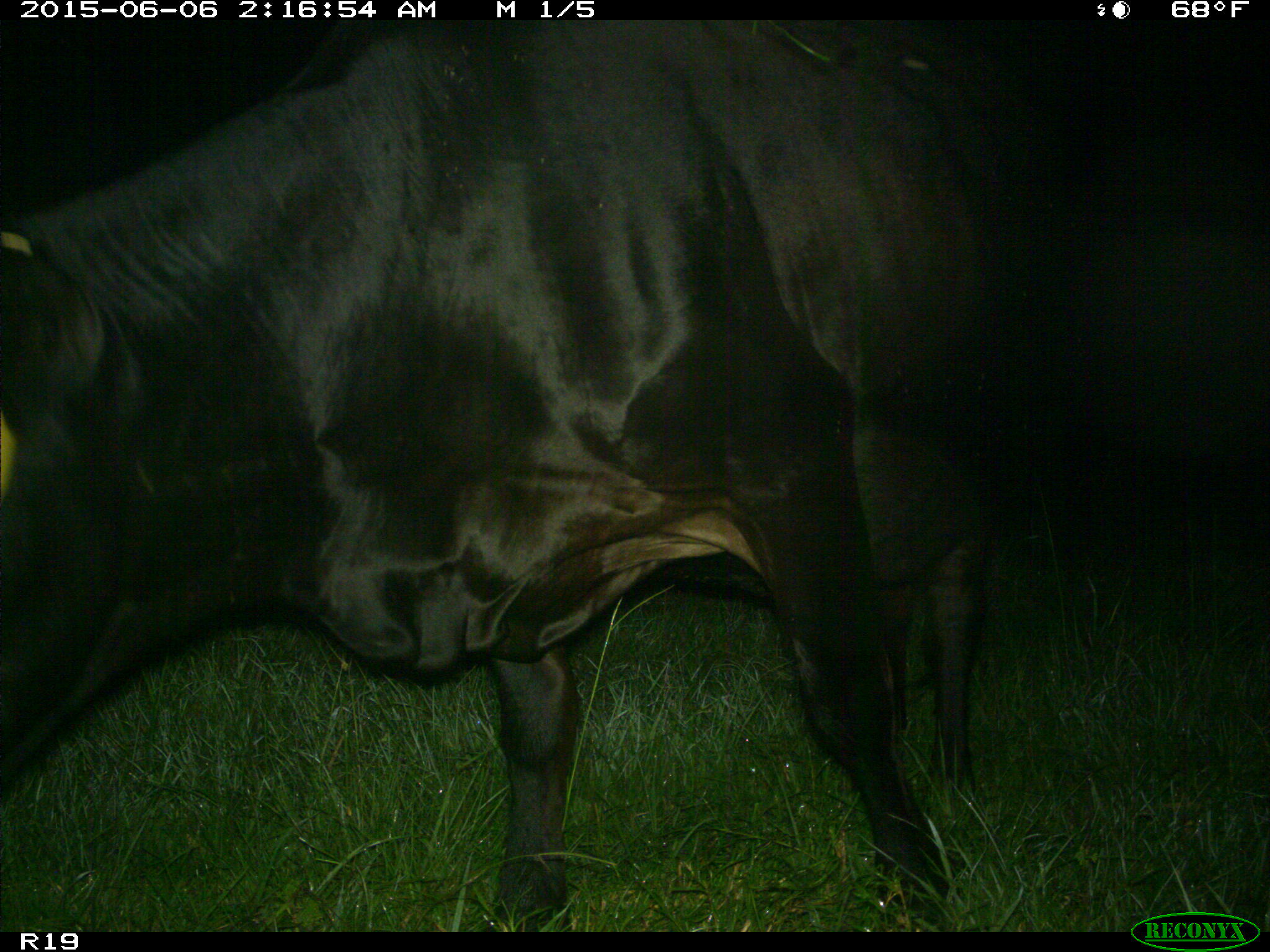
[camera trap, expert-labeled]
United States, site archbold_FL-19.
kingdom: Animalia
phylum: Chordata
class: Mammalia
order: Artiodactyla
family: Bovidae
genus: Bos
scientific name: Bos taurus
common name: domestic cow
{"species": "Bos taurus (domestic cow)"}